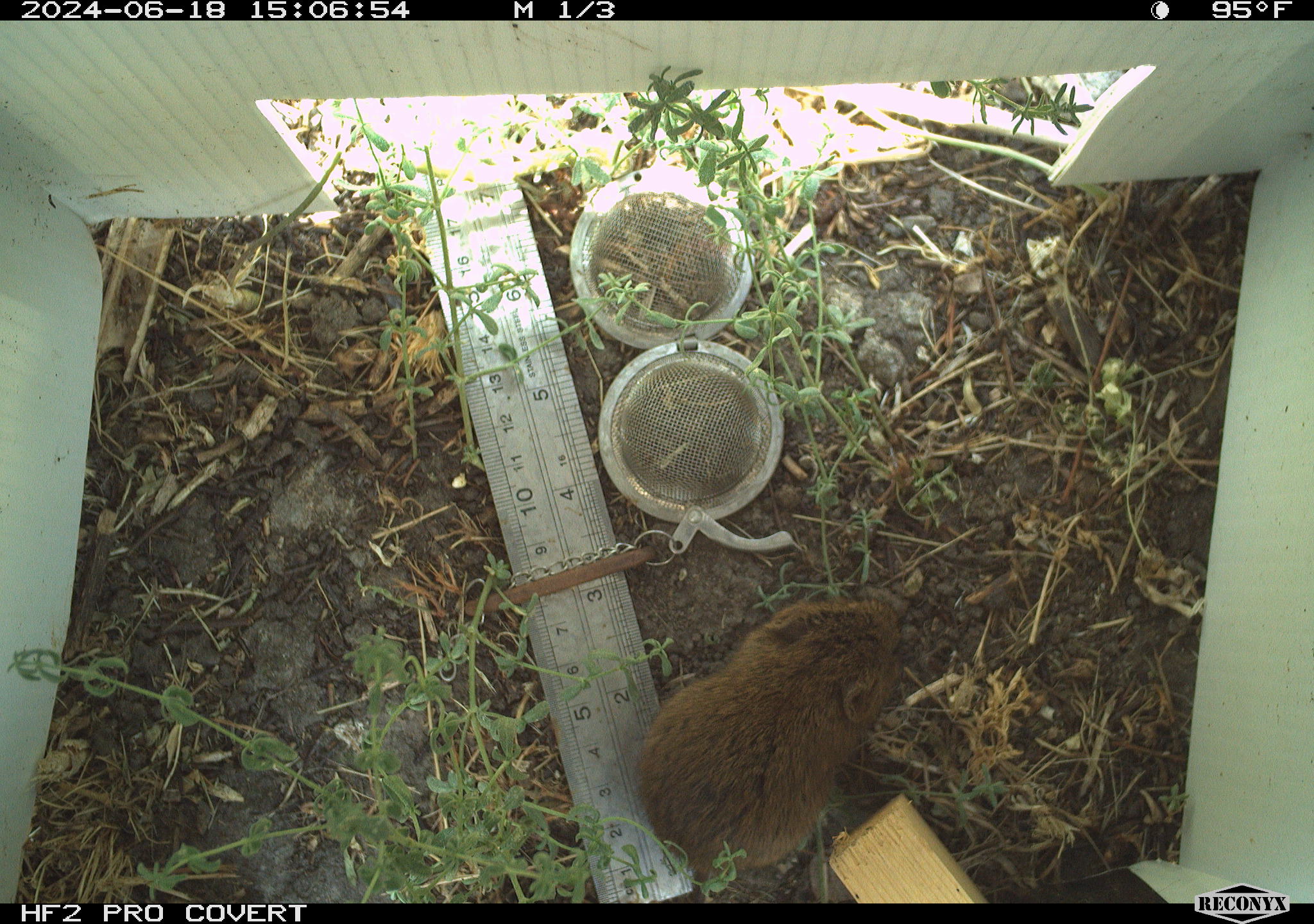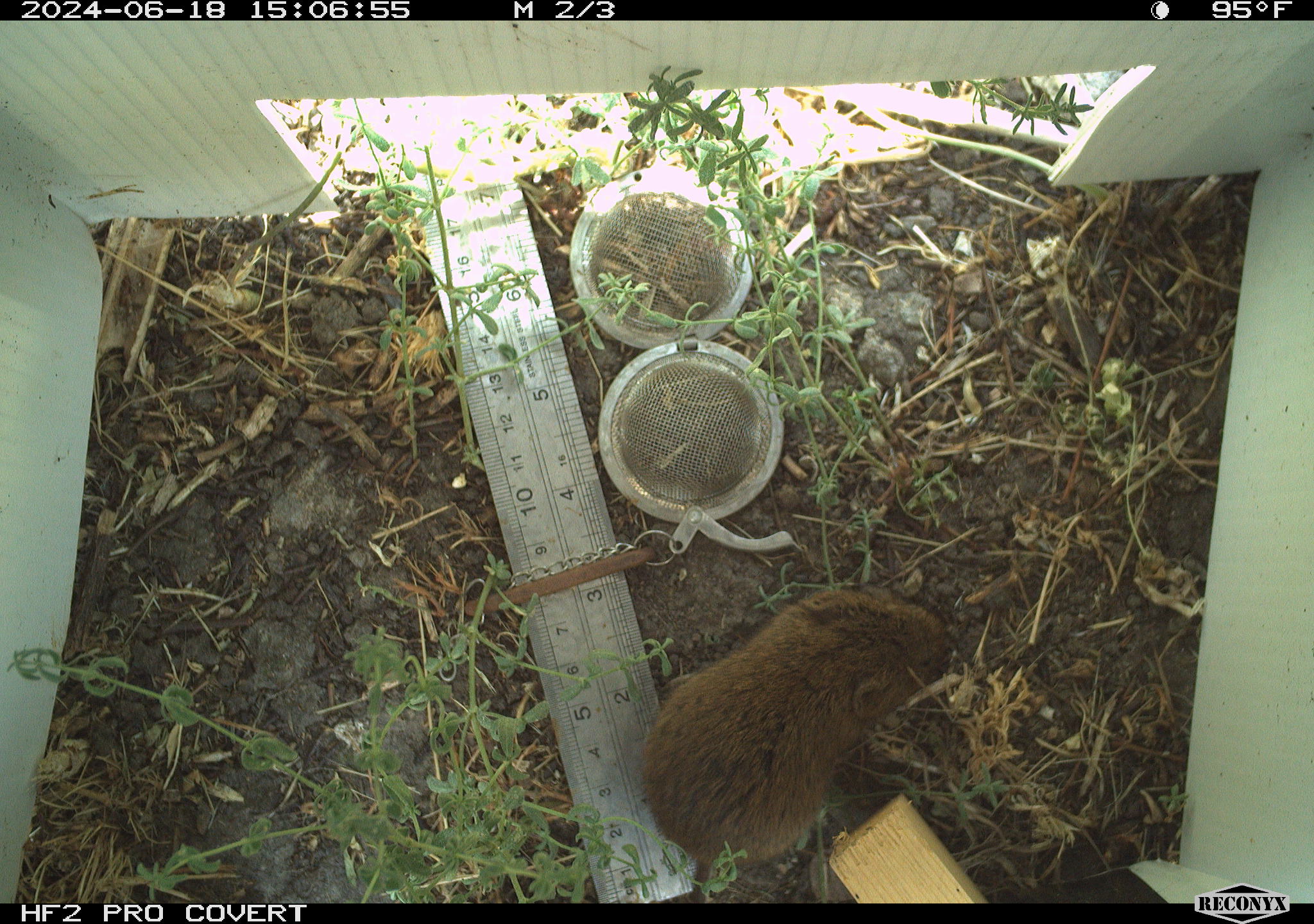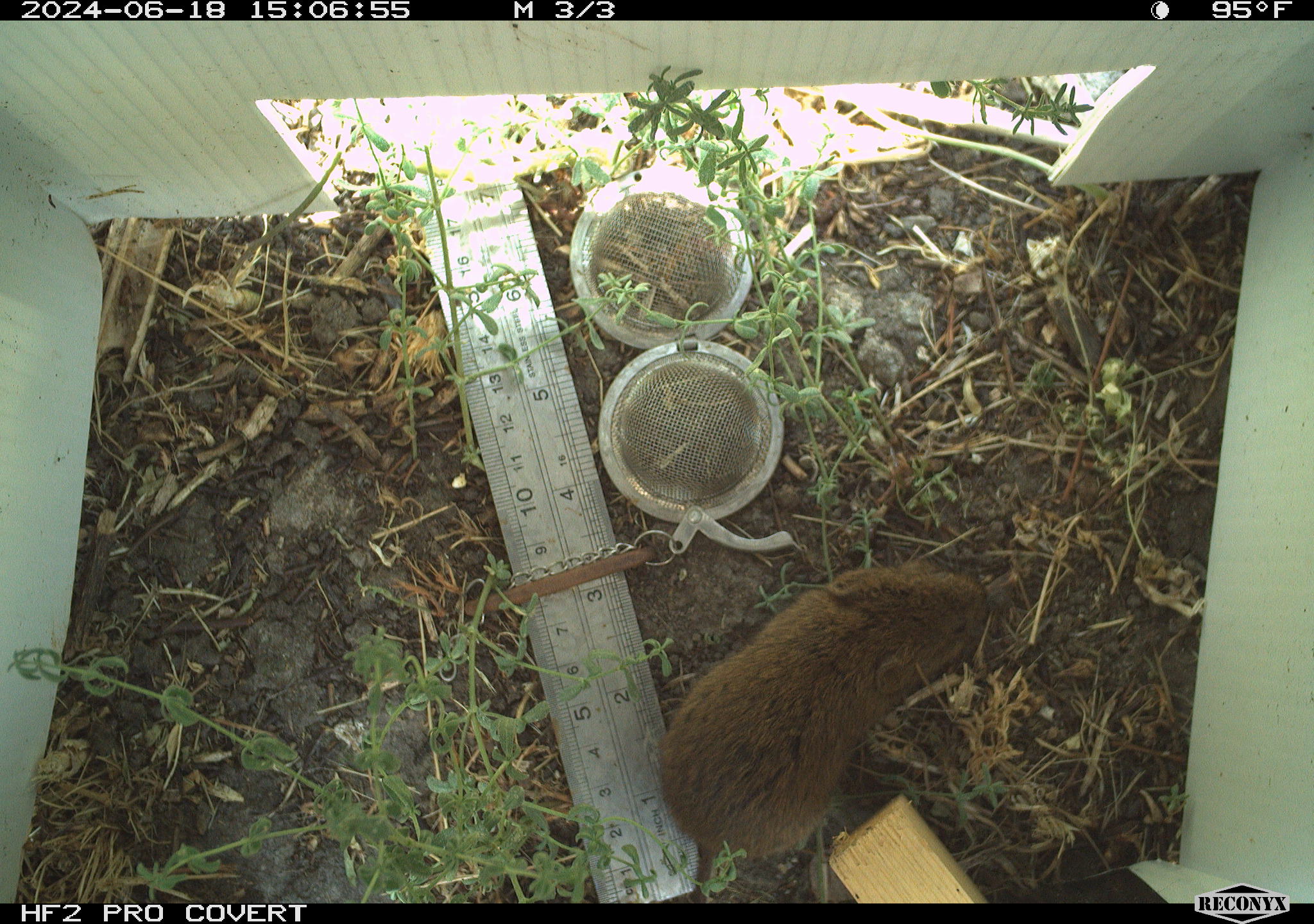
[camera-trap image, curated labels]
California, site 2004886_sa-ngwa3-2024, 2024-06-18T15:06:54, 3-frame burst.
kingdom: Animalia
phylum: Chordata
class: Mammalia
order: Rodentia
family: Cricetidae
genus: Microtus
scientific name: Microtus californicus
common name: california vole